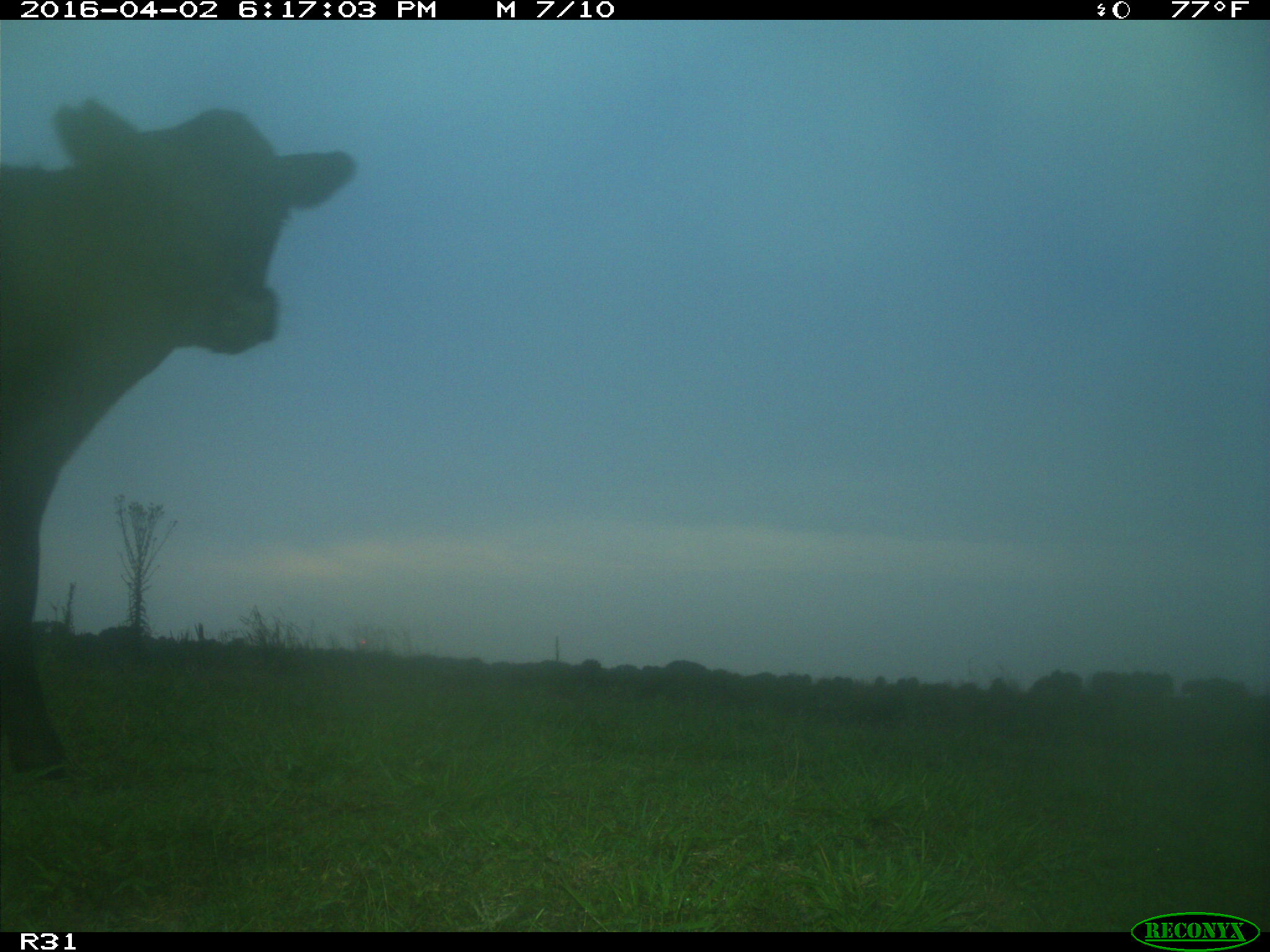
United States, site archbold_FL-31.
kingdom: Animalia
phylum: Chordata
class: Mammalia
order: Artiodactyla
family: Bovidae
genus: Bos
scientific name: Bos taurus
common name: domestic cow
Bos taurus (domestic cow).